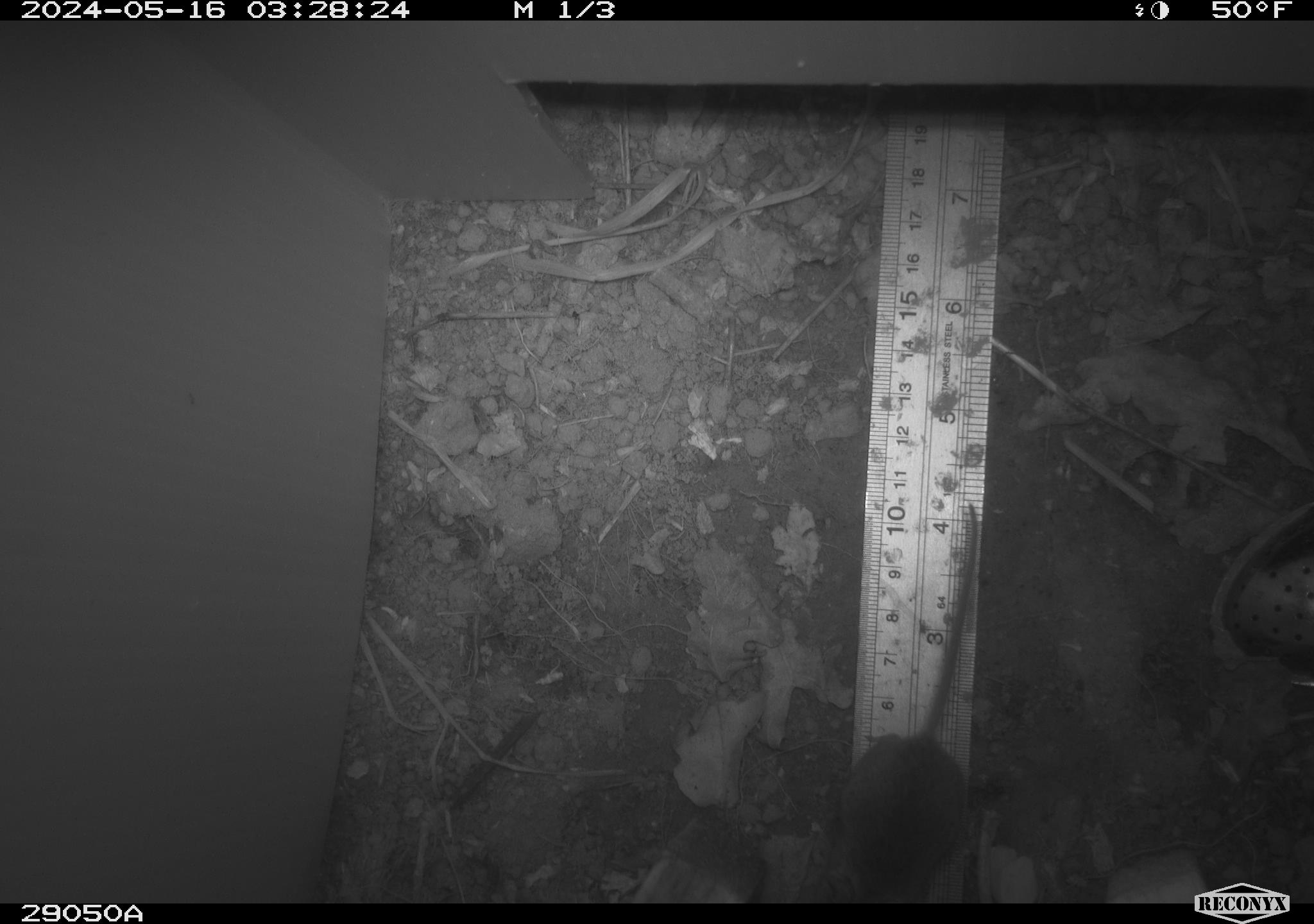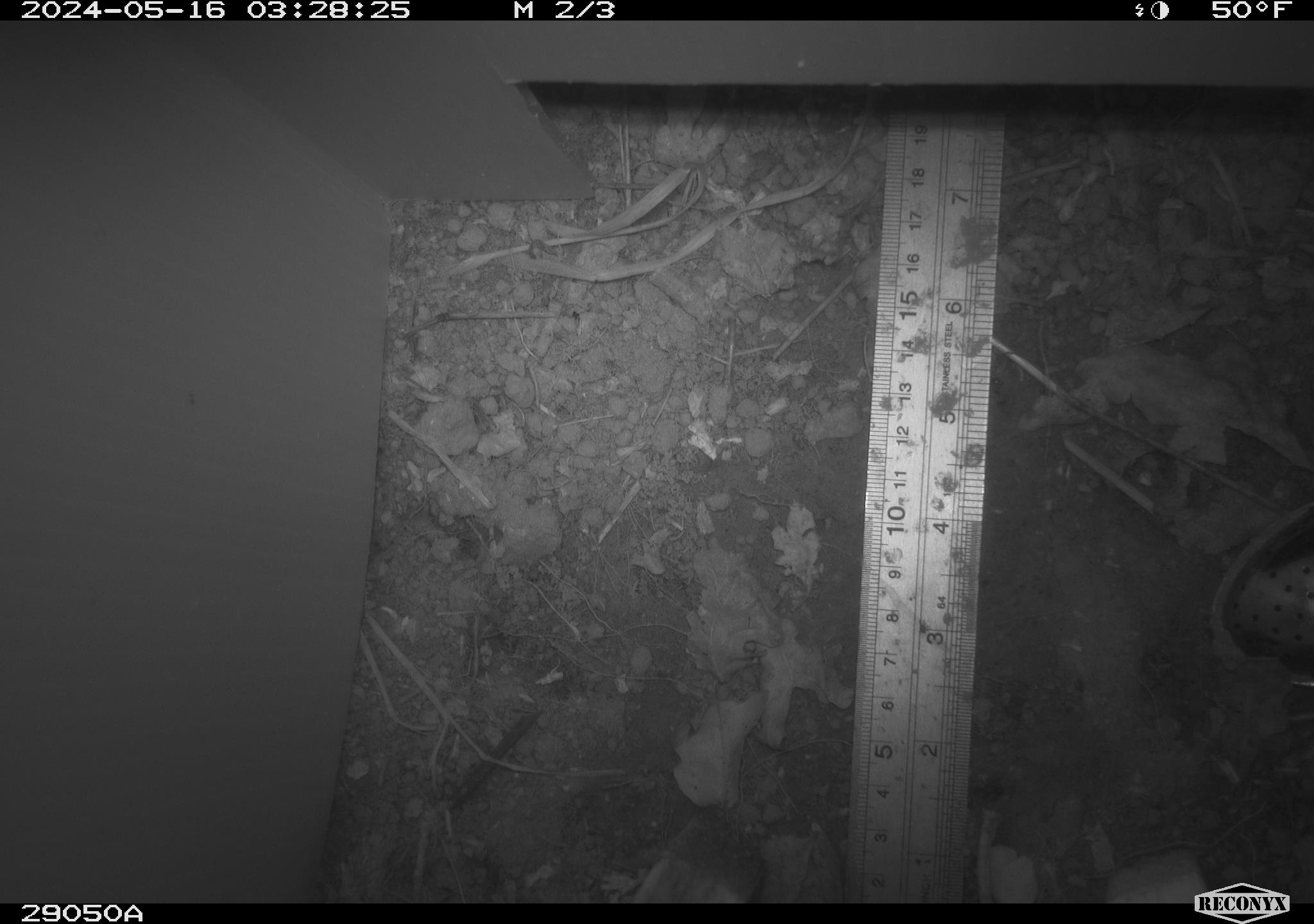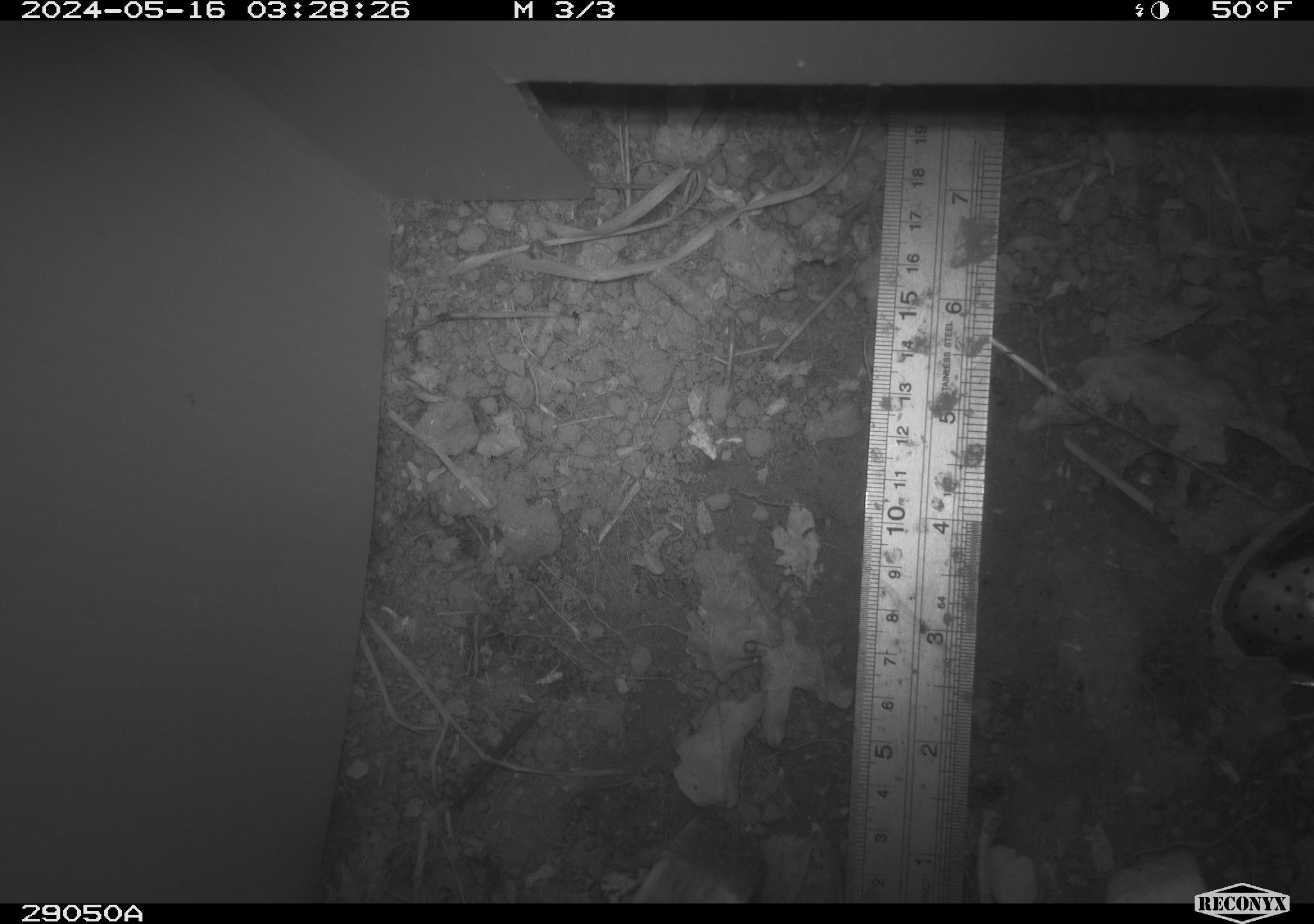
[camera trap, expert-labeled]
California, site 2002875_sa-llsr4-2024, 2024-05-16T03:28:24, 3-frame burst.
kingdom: Animalia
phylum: Chordata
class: Mammalia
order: Rodentia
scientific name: Rodentia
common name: mouse species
Mouse species (Rodentia).